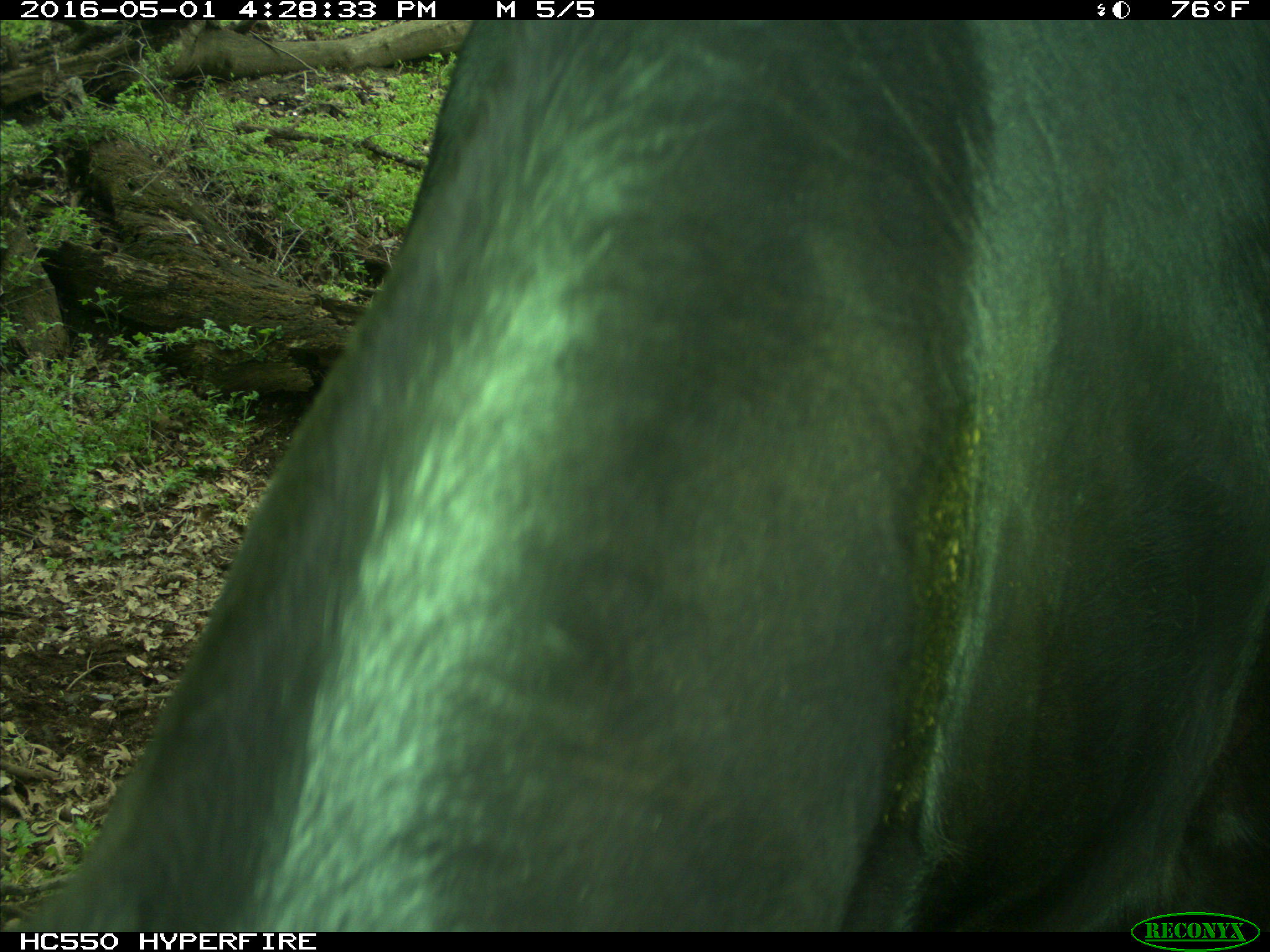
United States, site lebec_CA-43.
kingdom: Animalia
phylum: Chordata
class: Mammalia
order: Artiodactyla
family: Bovidae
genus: Bos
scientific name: Bos taurus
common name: domestic cow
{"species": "Bos taurus (domestic cow)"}